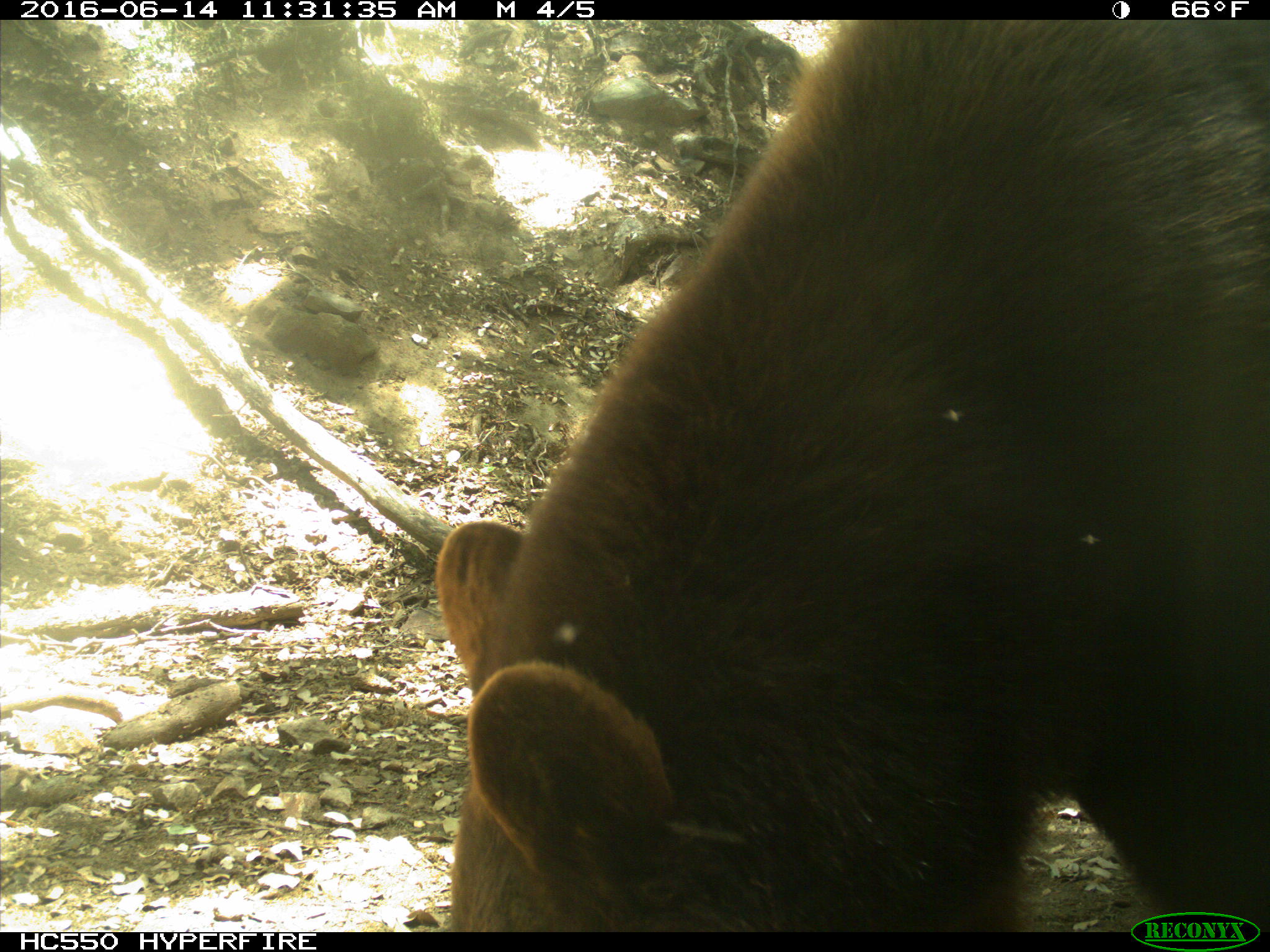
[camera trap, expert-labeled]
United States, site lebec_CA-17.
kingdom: Animalia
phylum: Chordata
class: Mammalia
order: Carnivora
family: Ursidae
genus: Ursus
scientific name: Ursus americanus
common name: american black bear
Ursus americanus (american black bear).